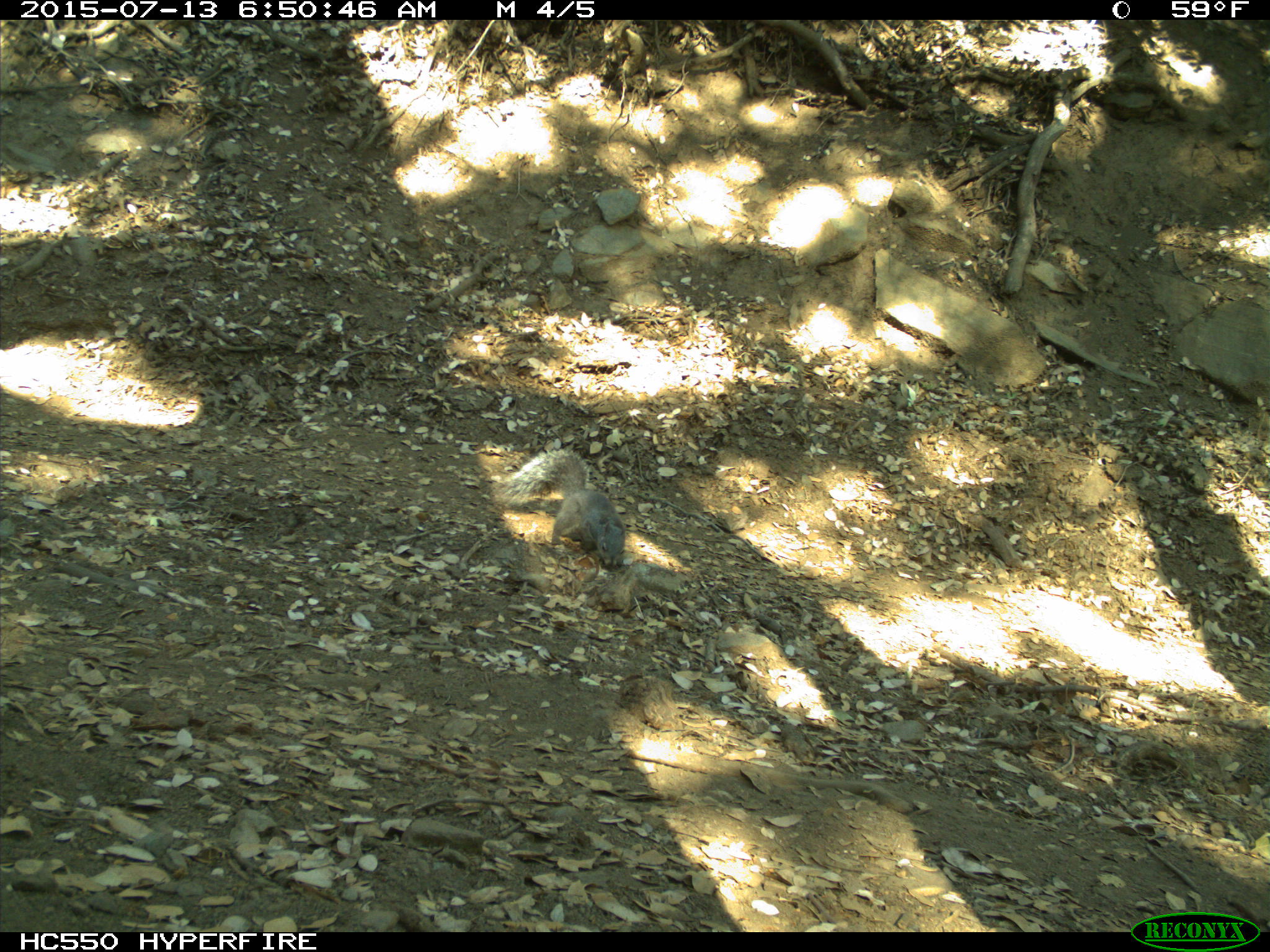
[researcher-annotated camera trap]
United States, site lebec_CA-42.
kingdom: Animalia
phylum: Chordata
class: Mammalia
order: Rodentia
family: Sciuridae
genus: Sciurus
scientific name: Sciurus carolinensis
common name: eastern gray squirrel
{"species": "Sciurus carolinensis (eastern gray squirrel)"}